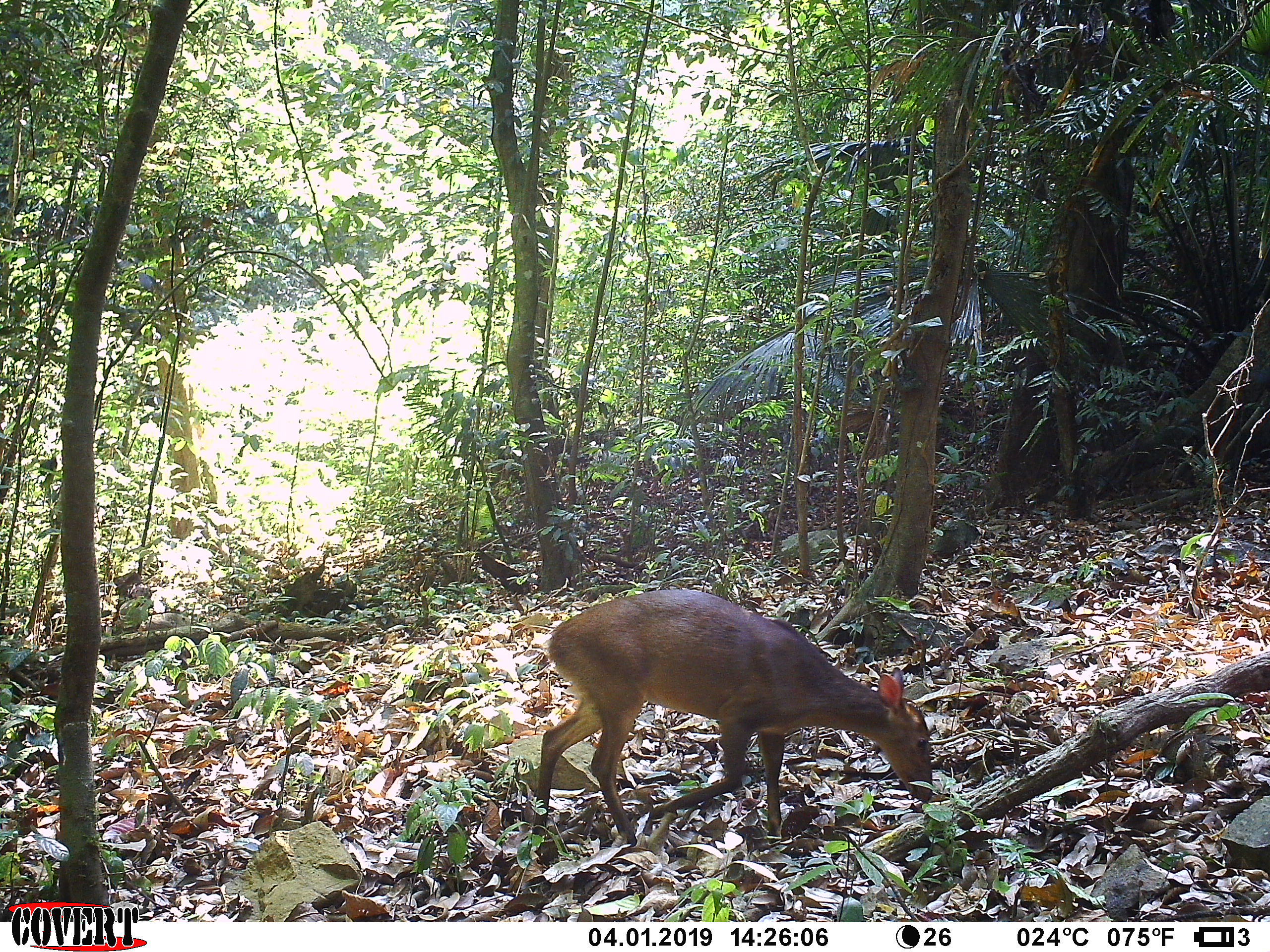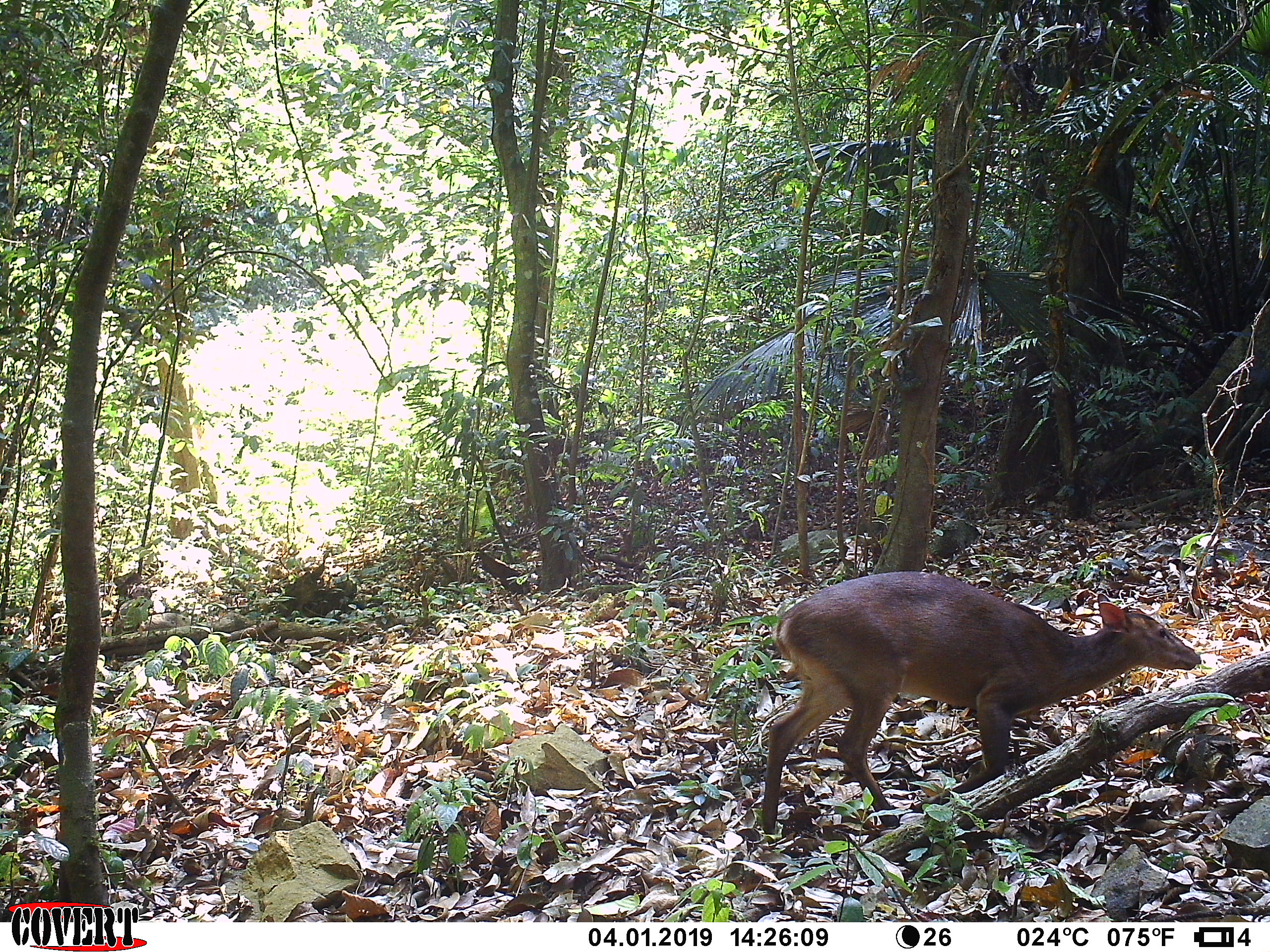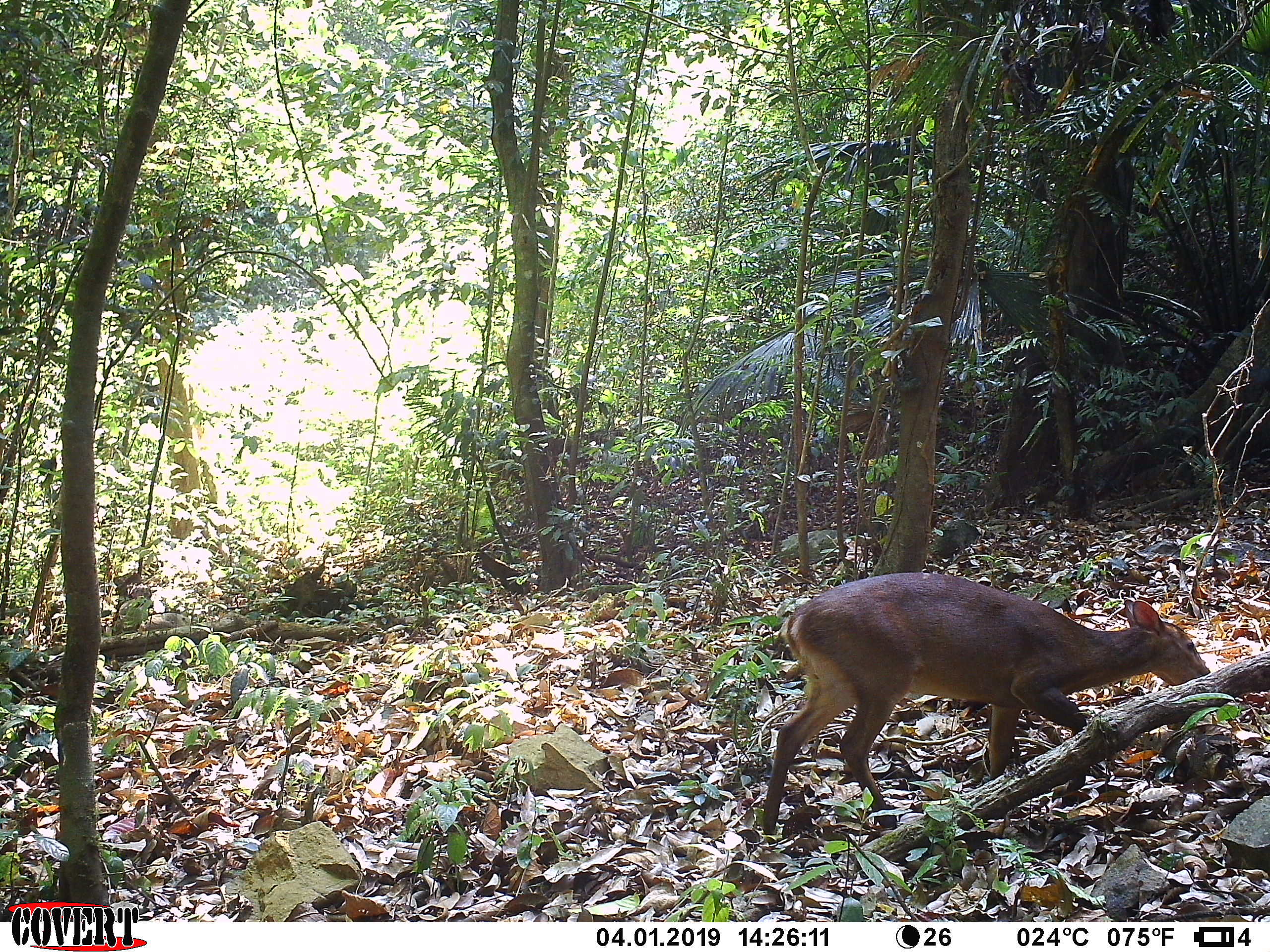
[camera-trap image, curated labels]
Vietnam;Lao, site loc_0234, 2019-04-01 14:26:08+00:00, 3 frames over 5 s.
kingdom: Animalia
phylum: Chordata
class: Mammalia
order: Artiodactyla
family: Cervidae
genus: Muntiacus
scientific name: Muntiacus vuquangensis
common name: large-antlered muntjac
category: large antlered muntjac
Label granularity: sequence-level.